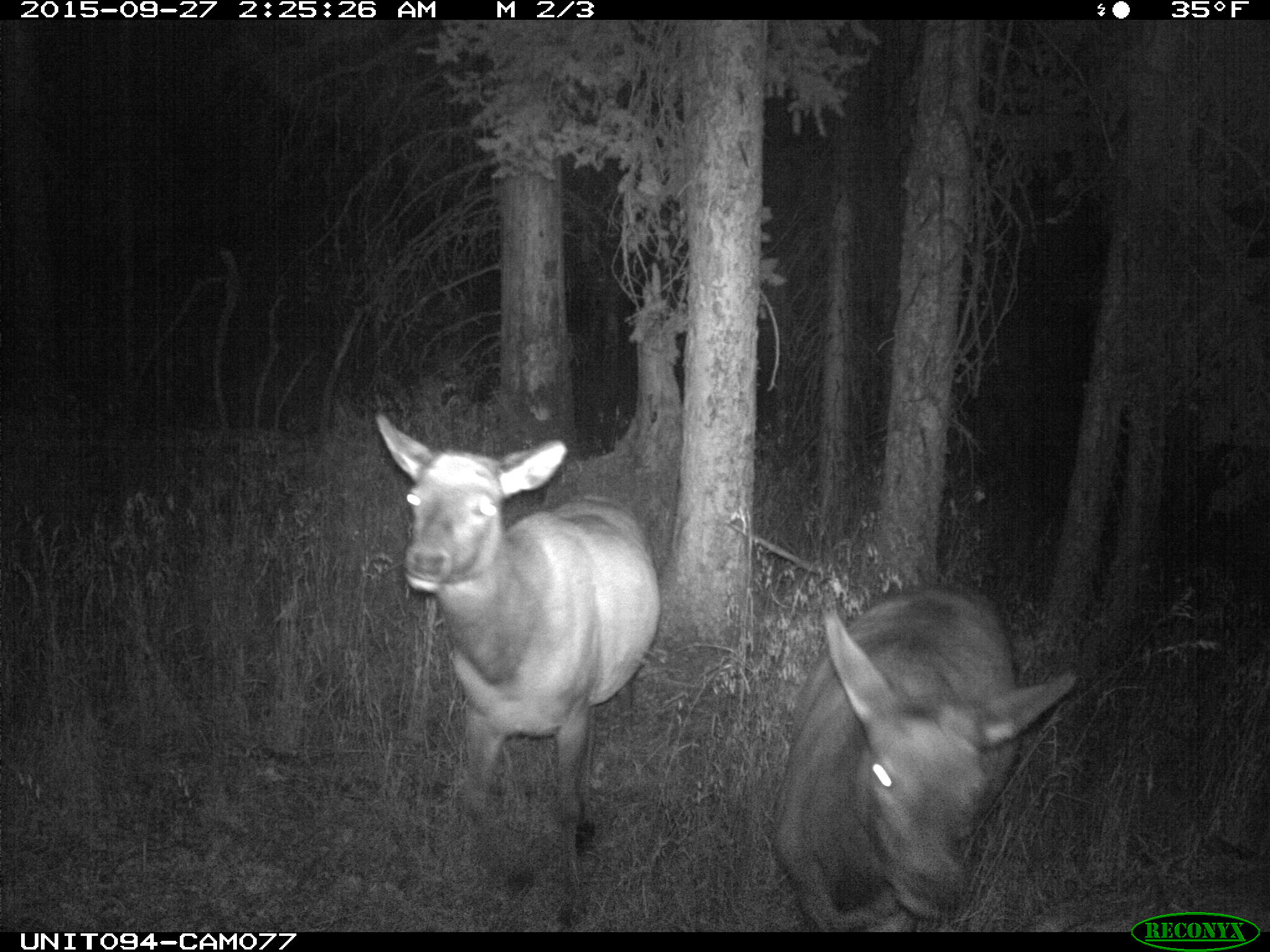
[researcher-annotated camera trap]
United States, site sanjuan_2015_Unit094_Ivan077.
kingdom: Animalia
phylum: Chordata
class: Mammalia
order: Artiodactyla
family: Cervidae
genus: Cervus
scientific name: Cervus elaphus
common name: red deer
Cervus elaphus (red deer).